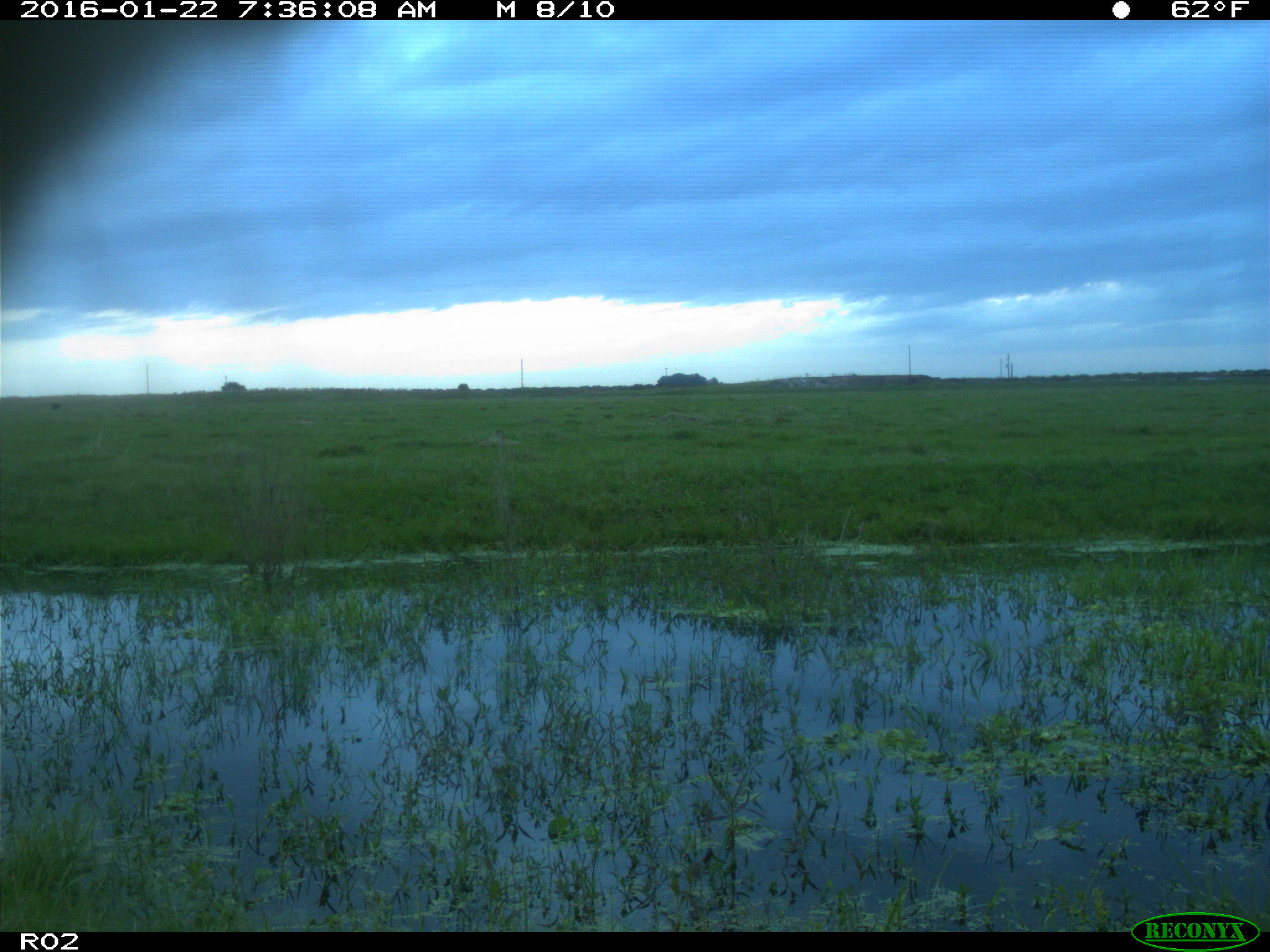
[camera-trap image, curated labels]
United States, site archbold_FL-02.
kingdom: Animalia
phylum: Chordata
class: Mammalia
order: Artiodactyla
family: Bovidae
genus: Bos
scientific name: Bos taurus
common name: domestic cow